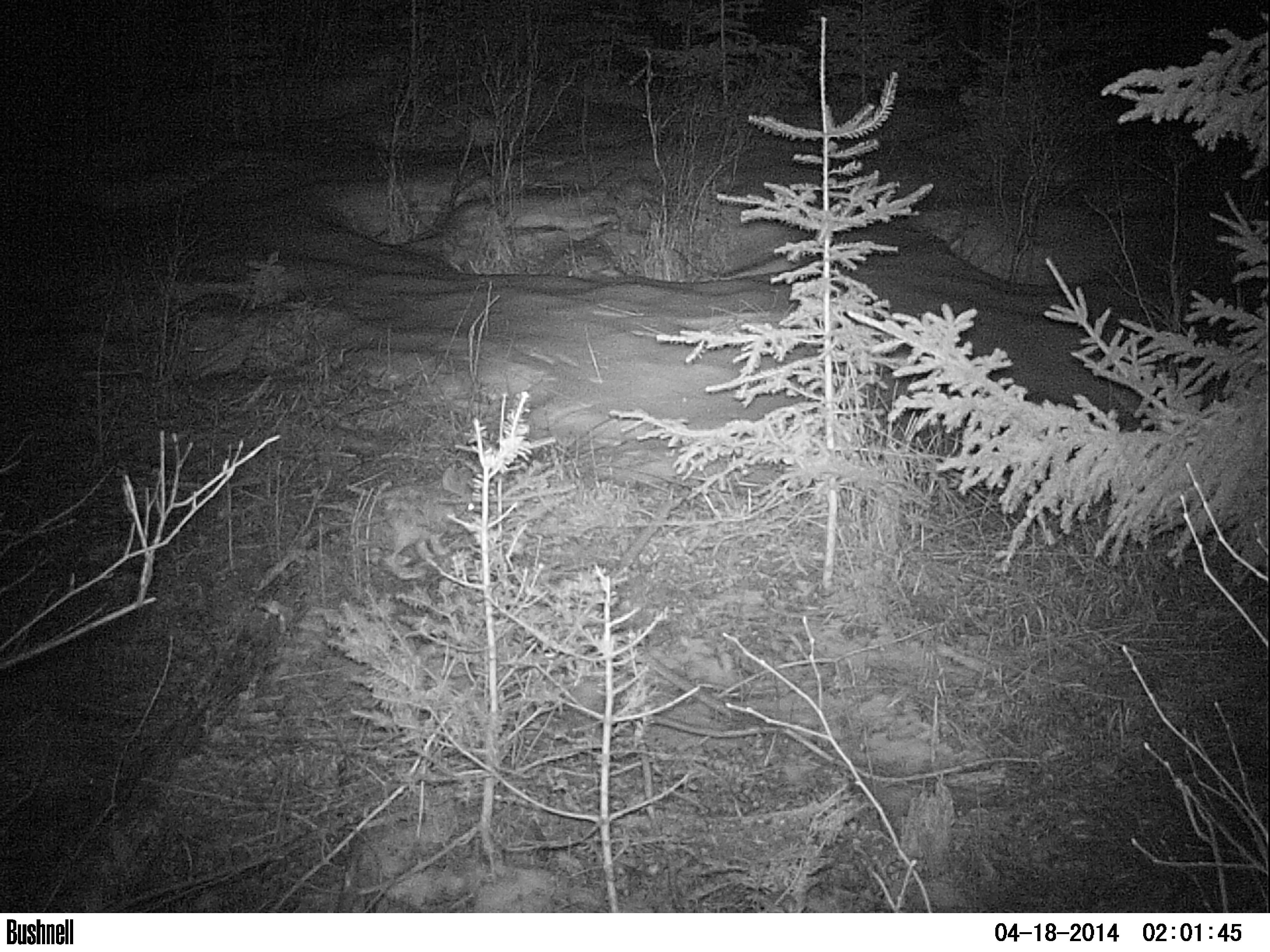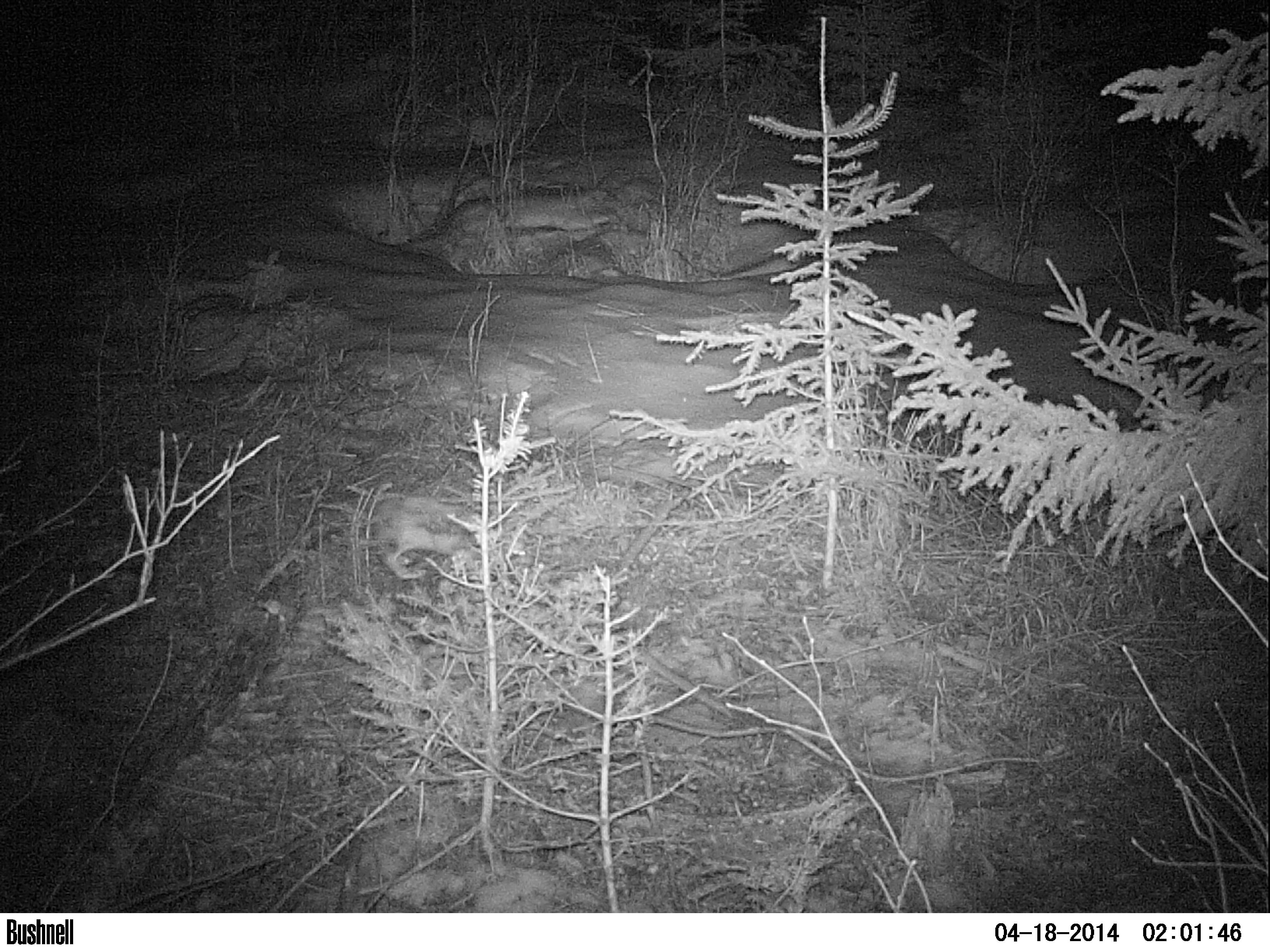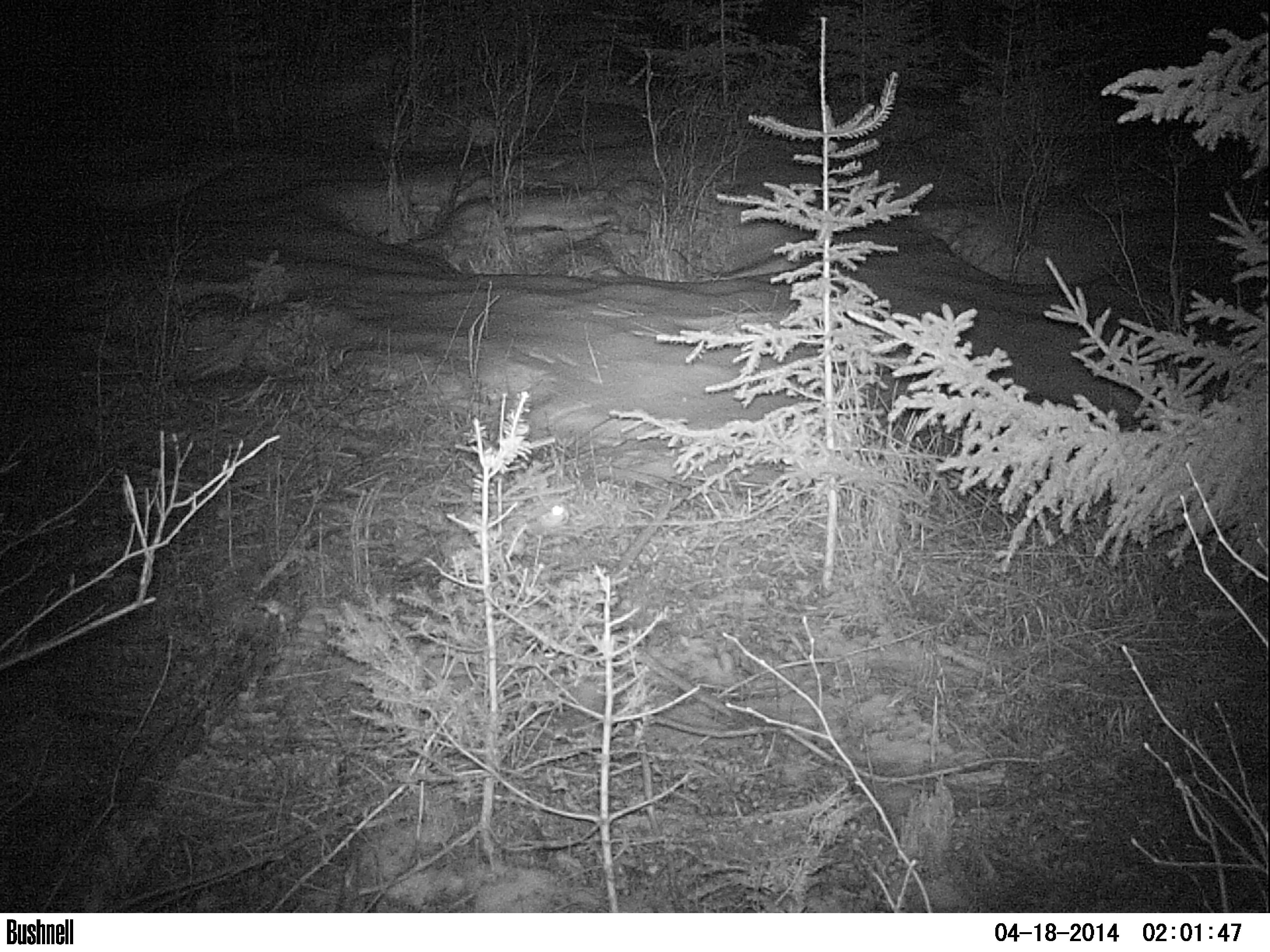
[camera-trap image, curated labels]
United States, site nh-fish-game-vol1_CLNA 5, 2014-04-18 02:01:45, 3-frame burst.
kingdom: Animalia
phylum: Chordata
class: Mammalia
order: Lagomorpha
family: Leporidae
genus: Lepus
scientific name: Lepus americanus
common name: snowshoe hare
Snowshoe hare (Lepus americanus).